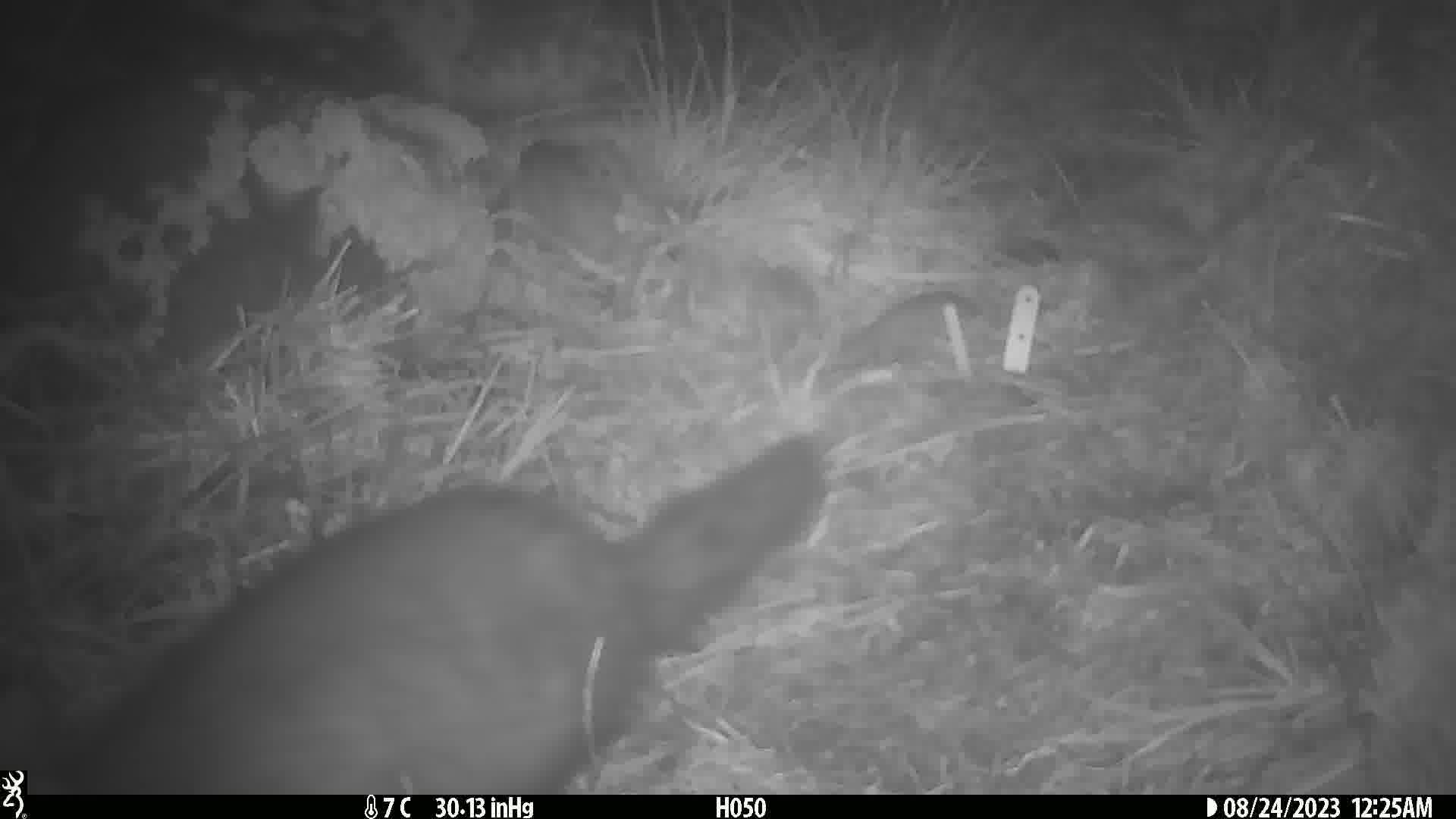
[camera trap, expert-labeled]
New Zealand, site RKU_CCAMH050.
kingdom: Animalia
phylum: Chordata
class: Mammalia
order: Diprotodontia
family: Phalangeridae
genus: Trichosurus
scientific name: Trichosurus vulpecula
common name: common brushtail possum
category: possum